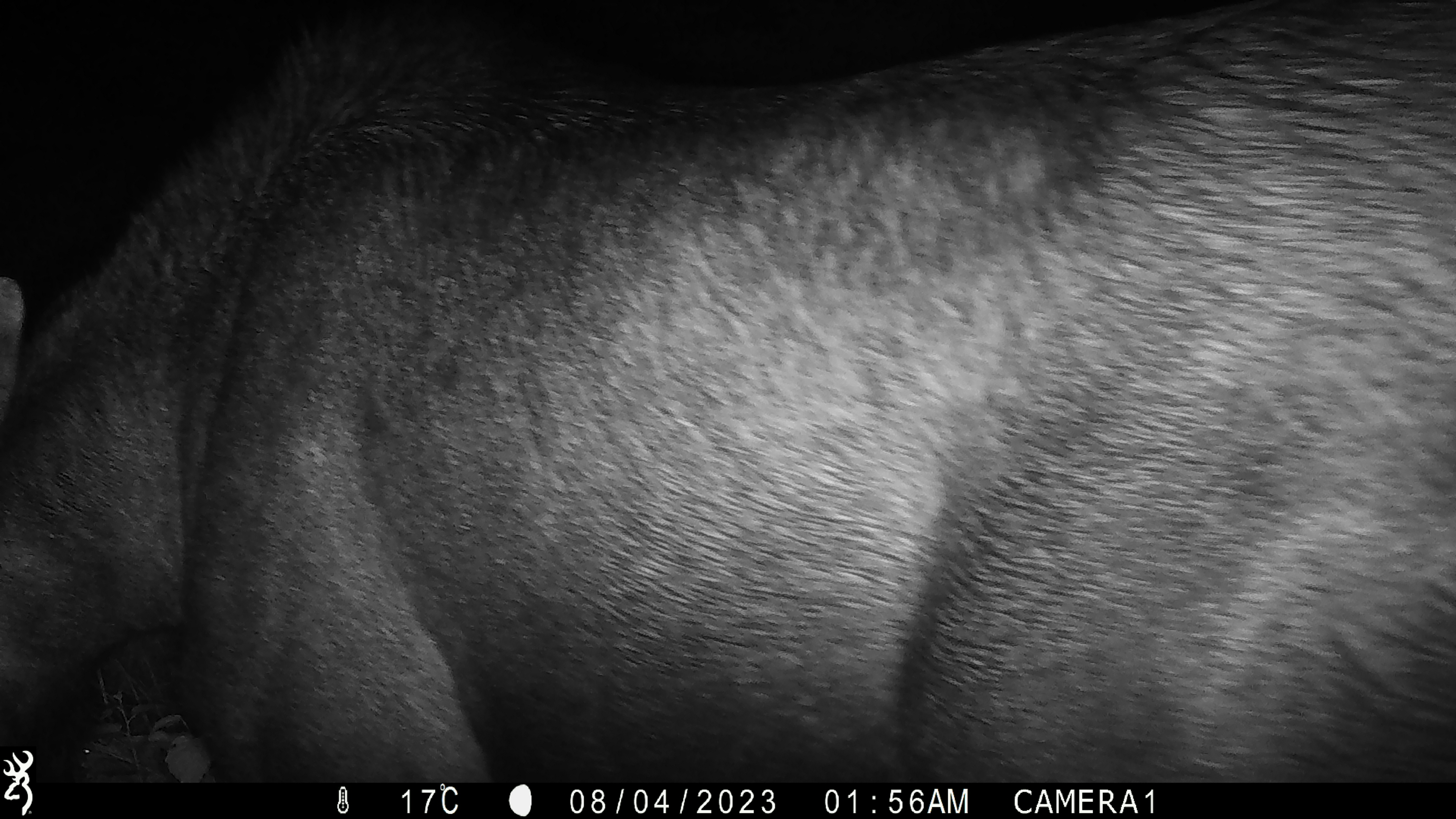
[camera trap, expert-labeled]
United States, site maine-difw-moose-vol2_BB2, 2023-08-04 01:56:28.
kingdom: Animalia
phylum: Chordata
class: Mammalia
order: Artiodactyla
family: Cervidae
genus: Alces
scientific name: Alces alces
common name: moose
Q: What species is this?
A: Moose (Alces alces).